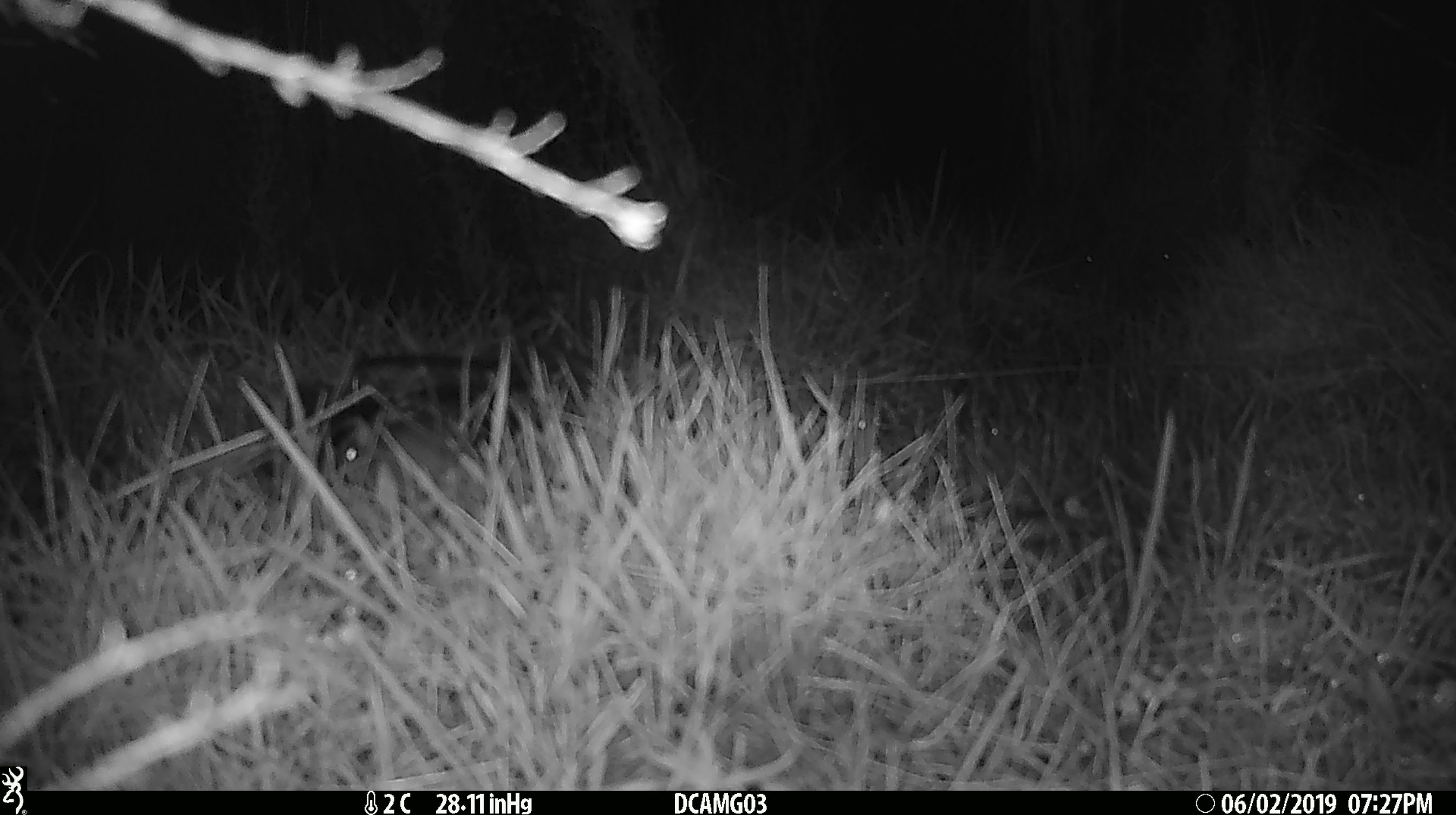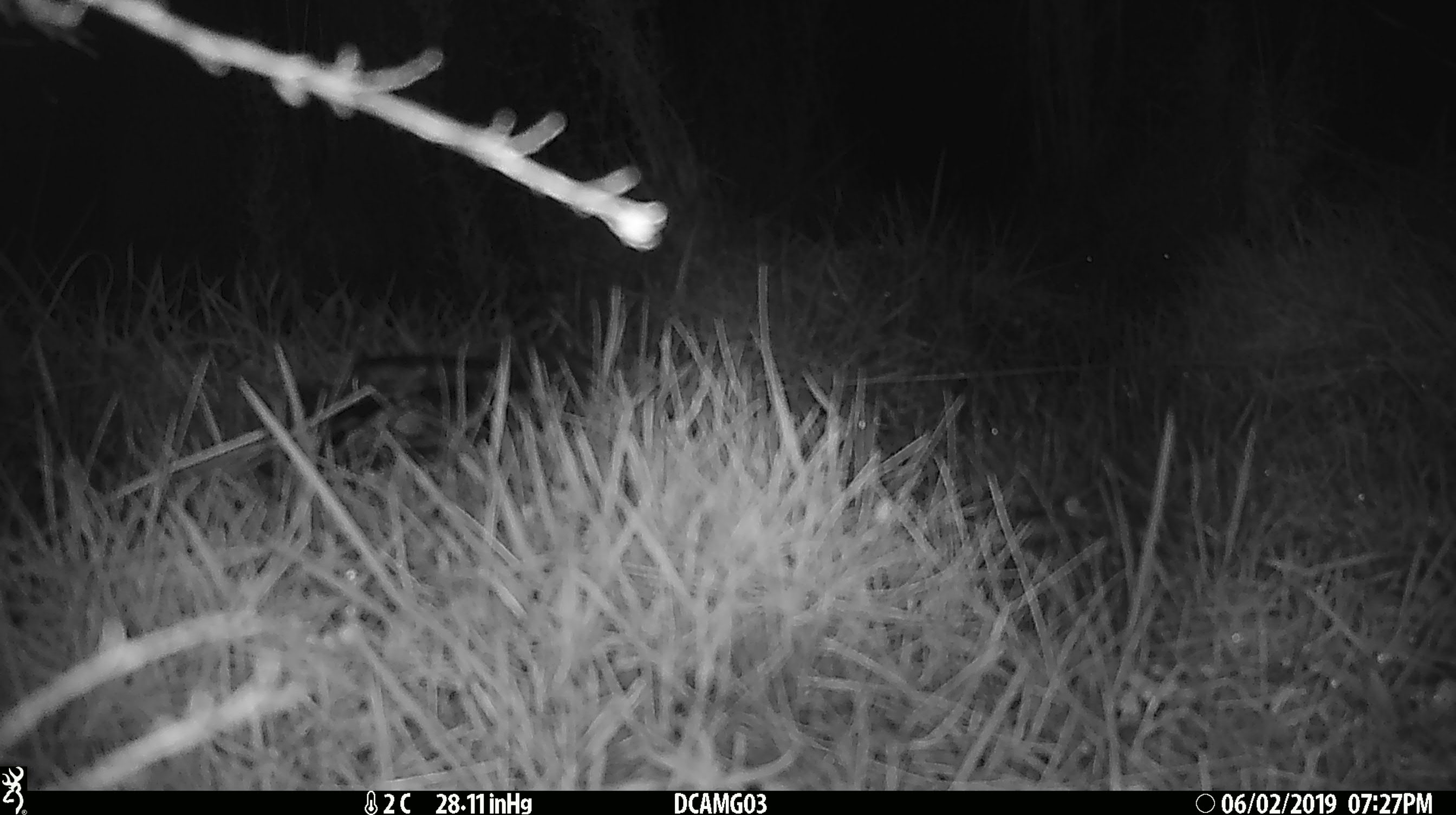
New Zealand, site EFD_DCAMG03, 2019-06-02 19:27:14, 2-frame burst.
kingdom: Animalia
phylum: Chordata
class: Mammalia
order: Rodentia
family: Muridae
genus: Mus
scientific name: Mus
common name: mouse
Mouse (Mus).